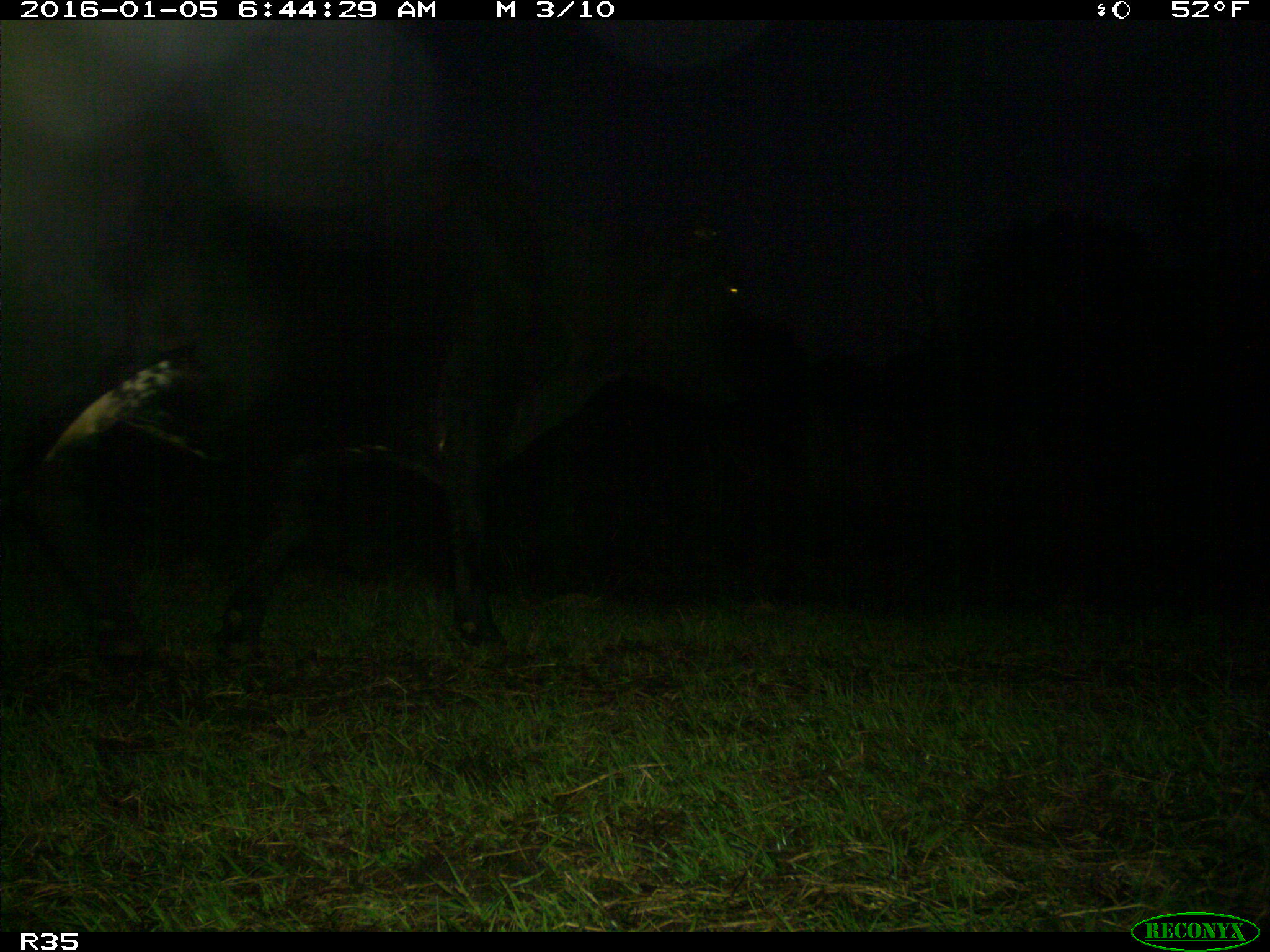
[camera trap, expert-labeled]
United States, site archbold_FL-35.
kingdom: Animalia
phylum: Chordata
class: Mammalia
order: Artiodactyla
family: Bovidae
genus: Bos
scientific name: Bos taurus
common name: domestic cow